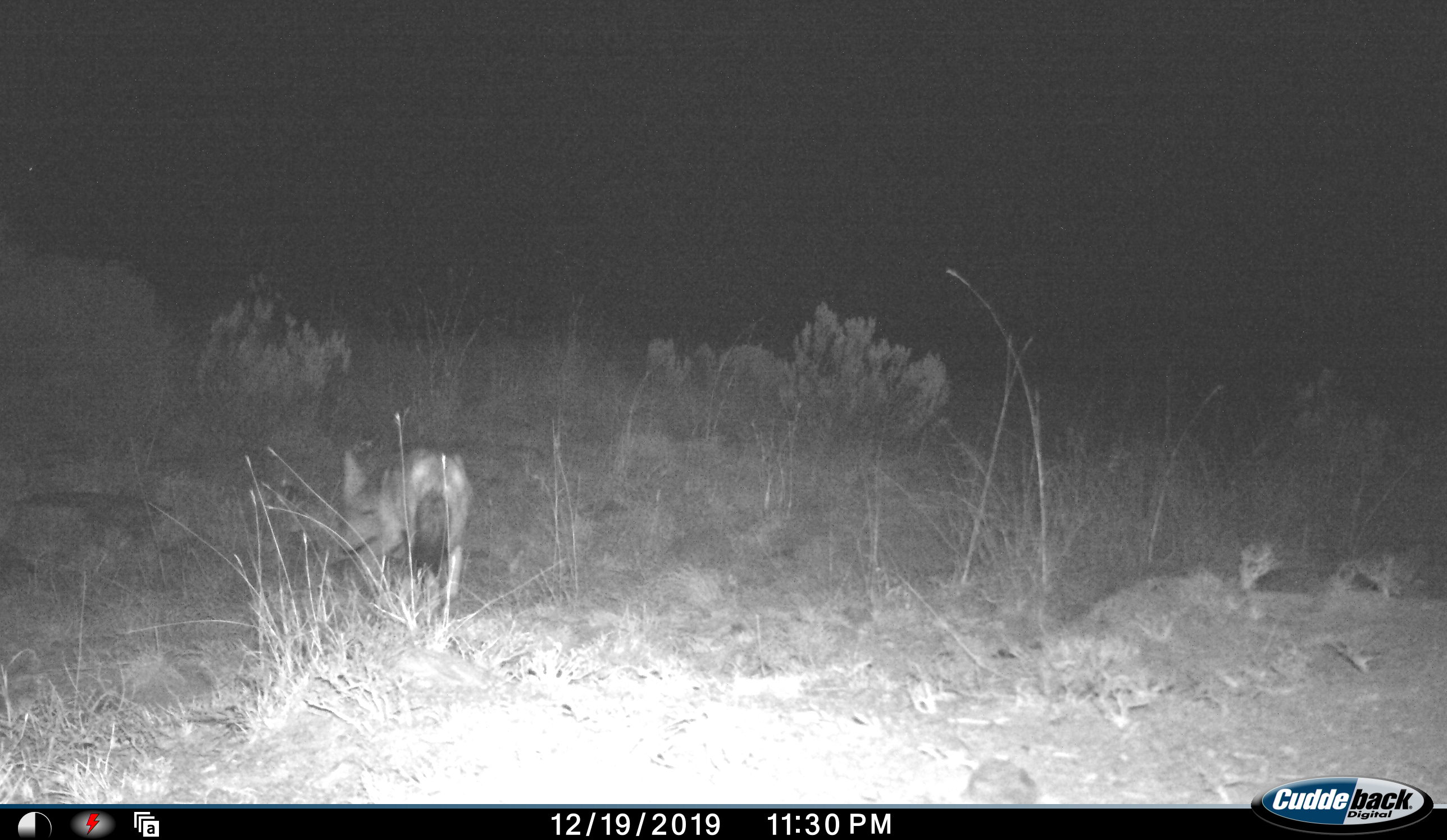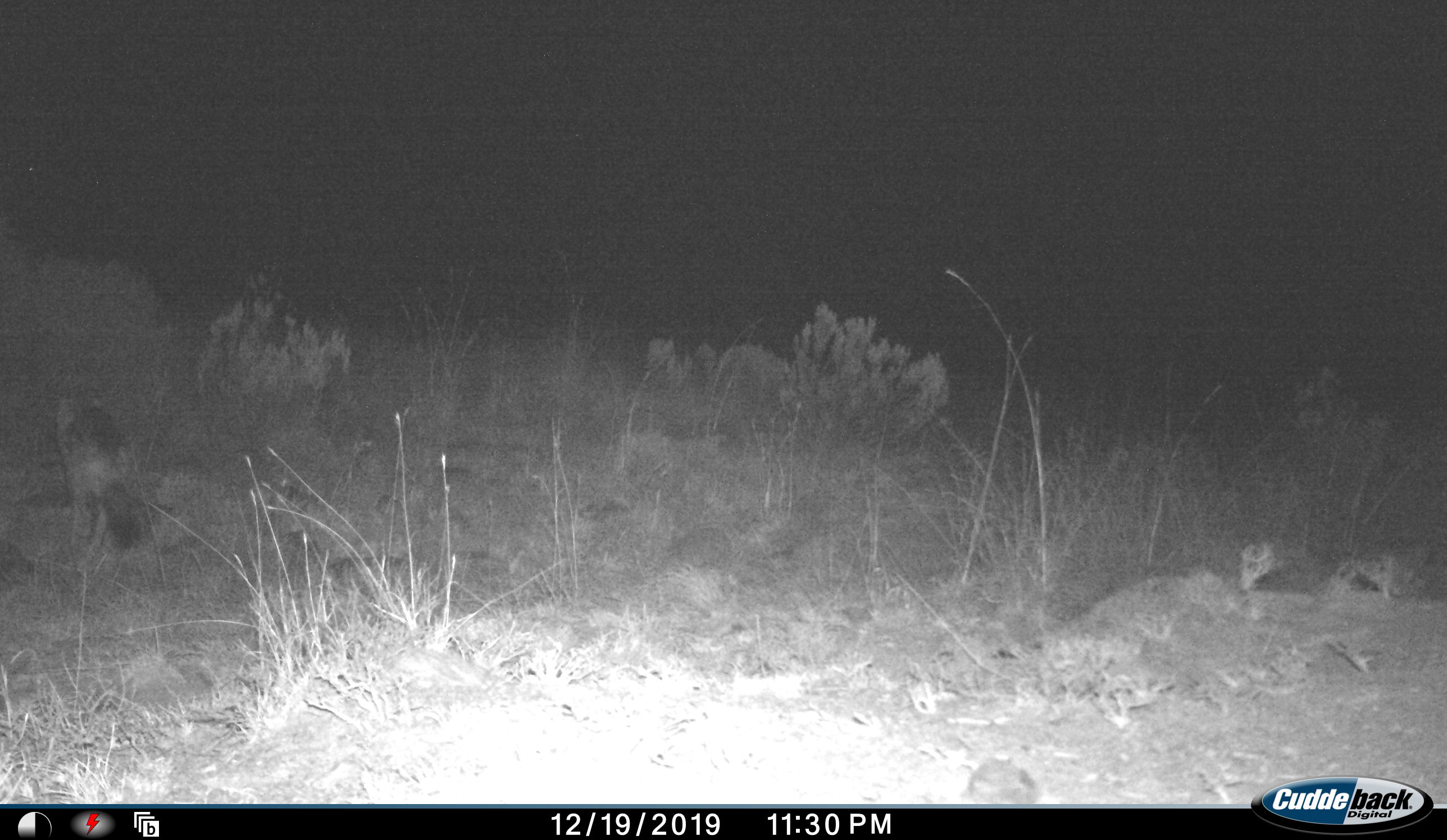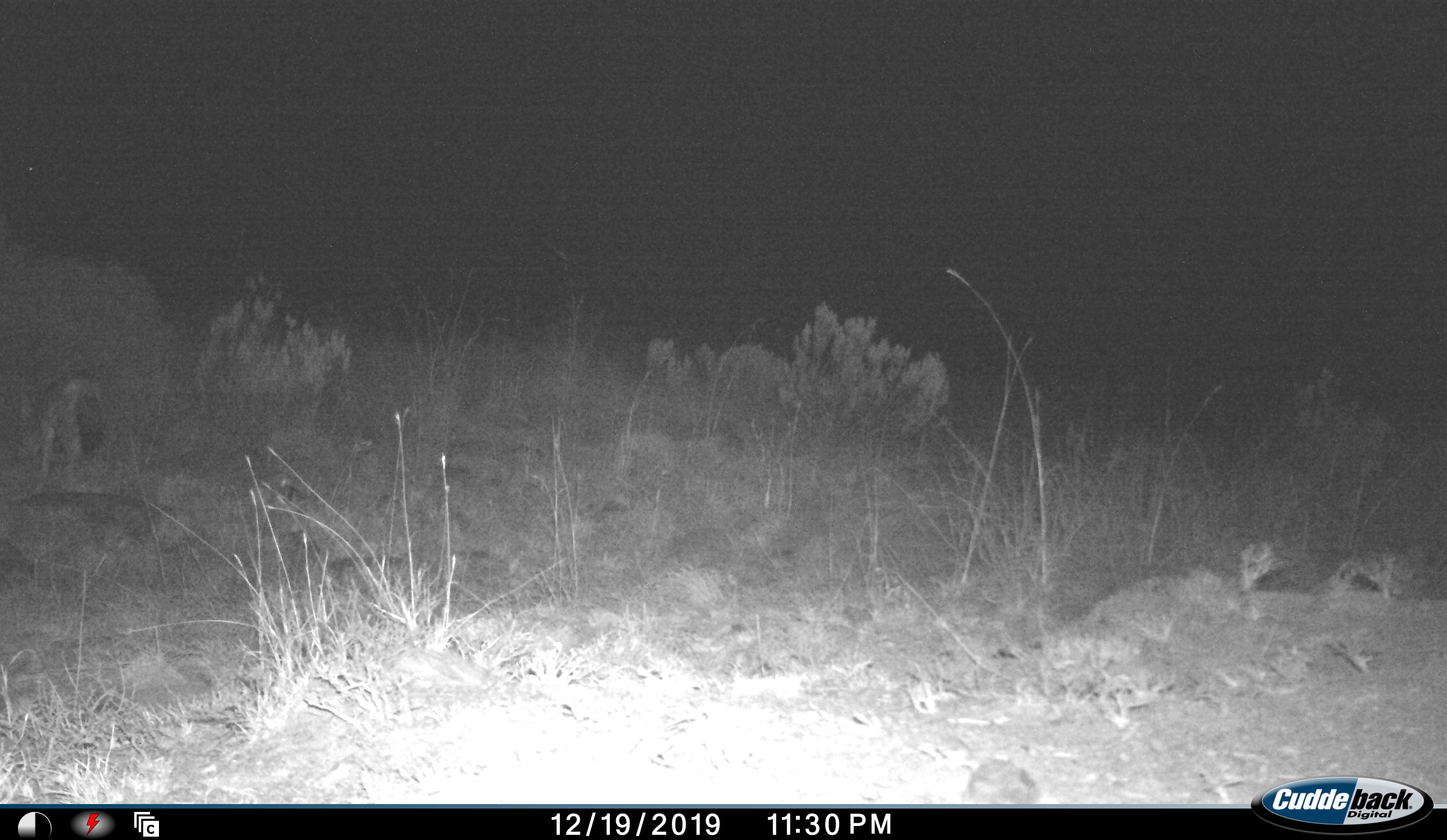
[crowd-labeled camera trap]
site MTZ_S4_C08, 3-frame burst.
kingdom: Animalia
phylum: Chordata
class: Mammalia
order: Carnivora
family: Canidae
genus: Lupulella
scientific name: Lupulella mesomelas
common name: black-backed jackal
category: jackalblackbacked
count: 1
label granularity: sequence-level